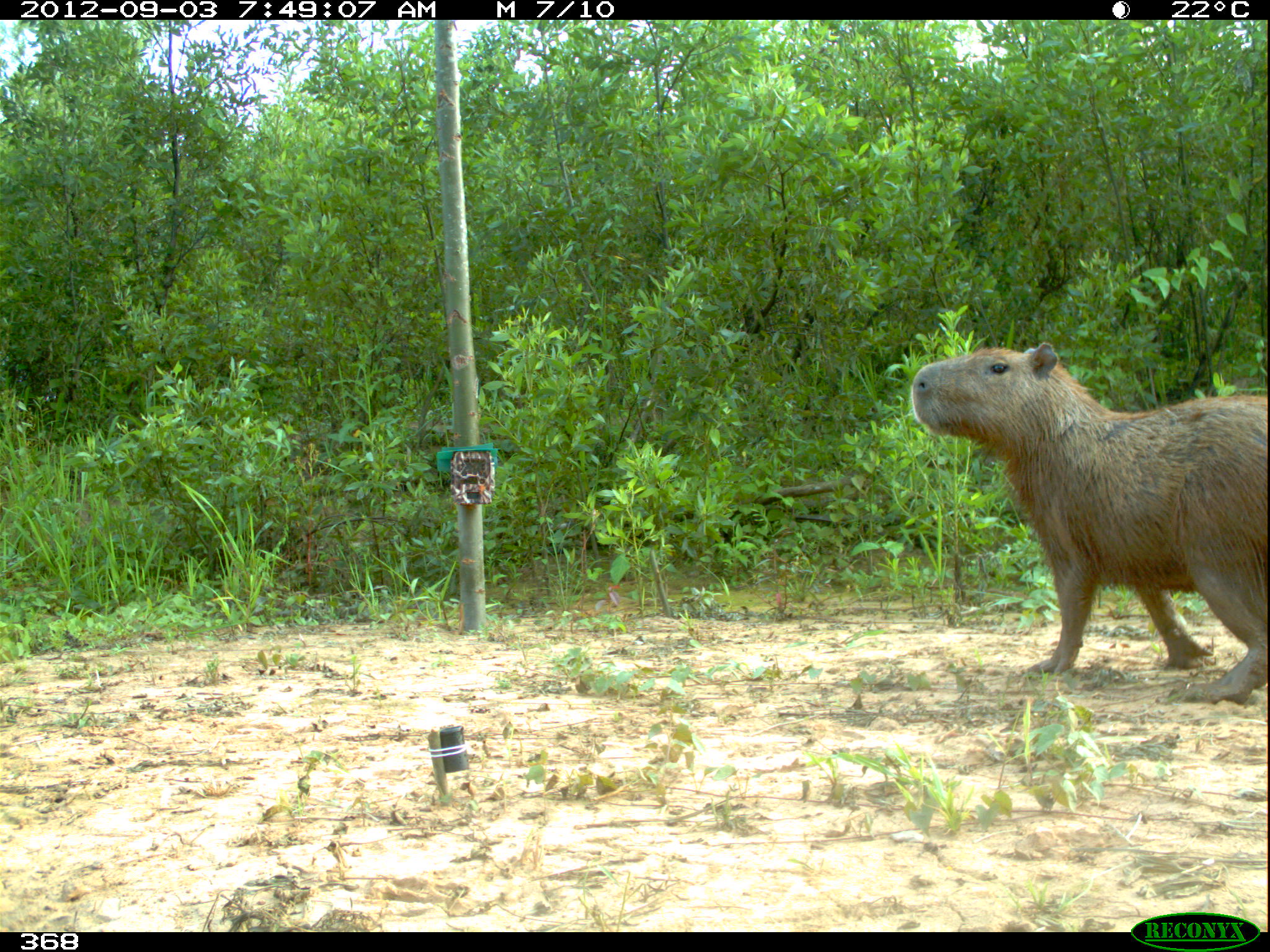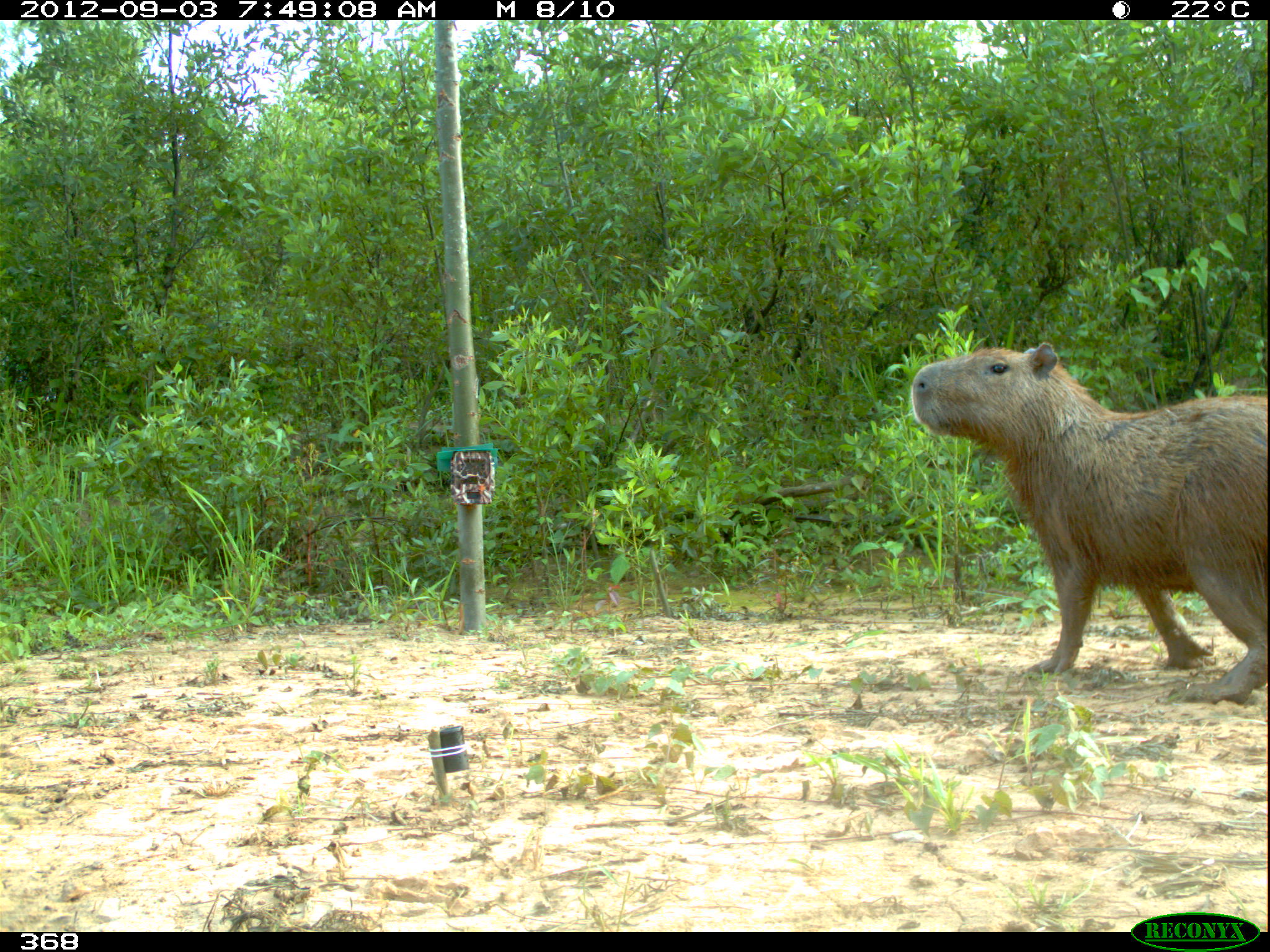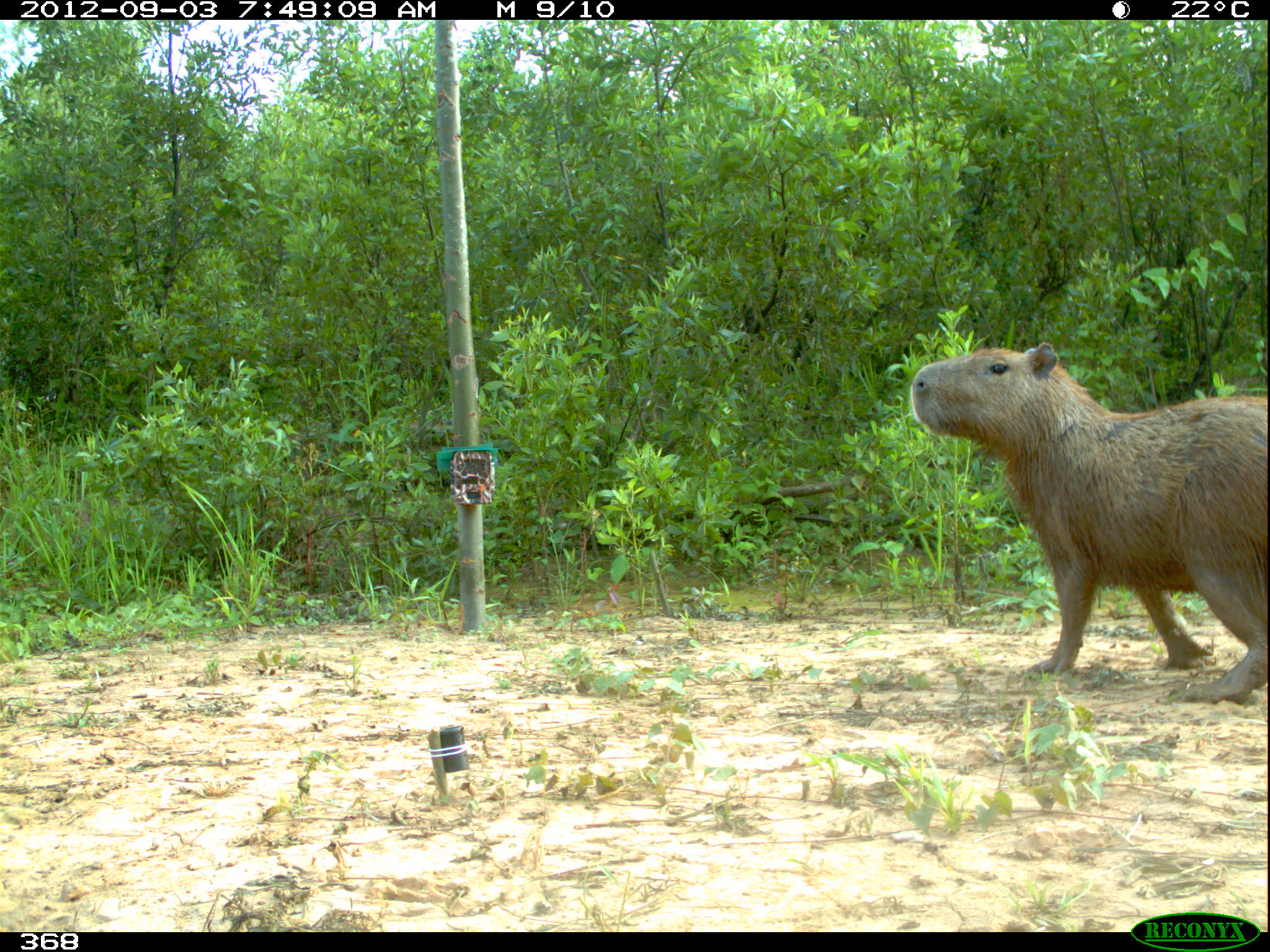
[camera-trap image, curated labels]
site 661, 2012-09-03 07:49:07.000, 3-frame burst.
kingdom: Animalia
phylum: Chordata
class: Mammalia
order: Rodentia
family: Caviidae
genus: Hydrochoerus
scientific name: Hydrochoerus hydrochaeris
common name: capybara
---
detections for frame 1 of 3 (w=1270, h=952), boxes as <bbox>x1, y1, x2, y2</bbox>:
hydrochoerus hydrochaeris: <bbox>909, 340, 1270, 702</bbox>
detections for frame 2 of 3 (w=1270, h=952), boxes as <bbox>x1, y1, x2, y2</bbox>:
hydrochoerus hydrochaeris: <bbox>902, 334, 1270, 703</bbox>